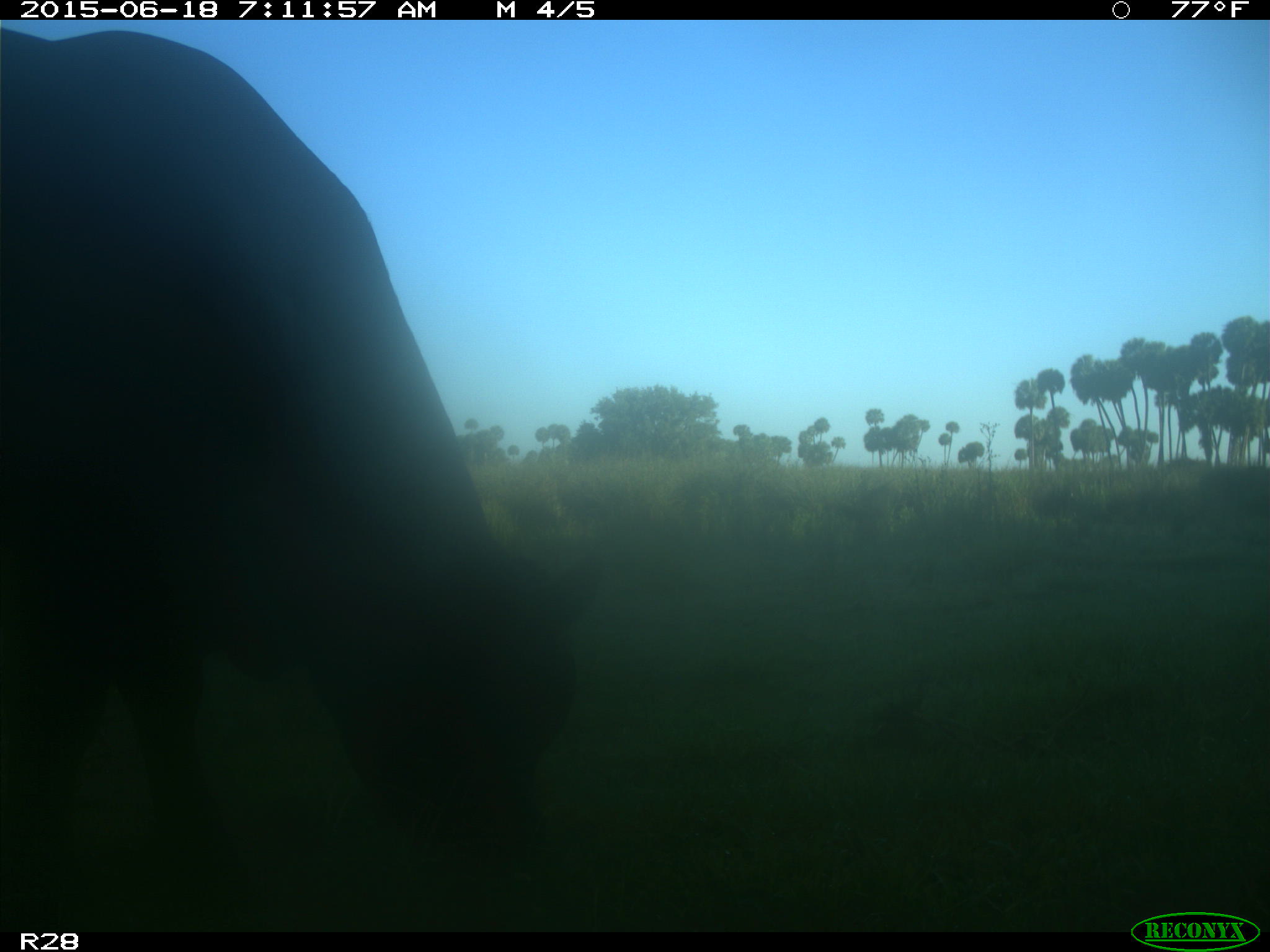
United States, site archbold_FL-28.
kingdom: Animalia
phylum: Chordata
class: Mammalia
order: Artiodactyla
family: Bovidae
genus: Bos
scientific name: Bos taurus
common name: domestic cow